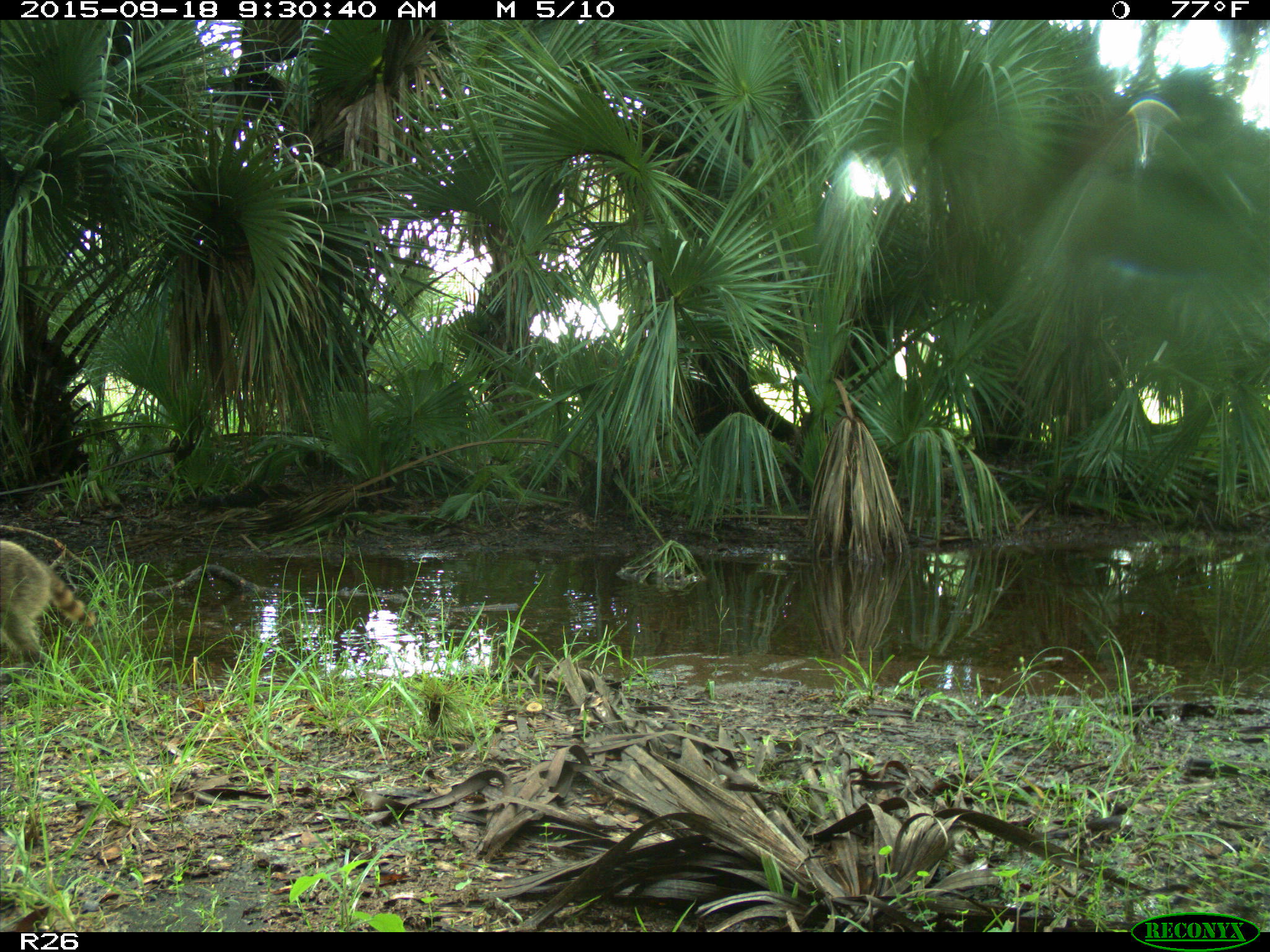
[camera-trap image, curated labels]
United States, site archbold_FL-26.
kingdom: Animalia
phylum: Chordata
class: Mammalia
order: Carnivora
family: Procyonidae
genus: Procyon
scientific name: Procyon lotor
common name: common raccoon